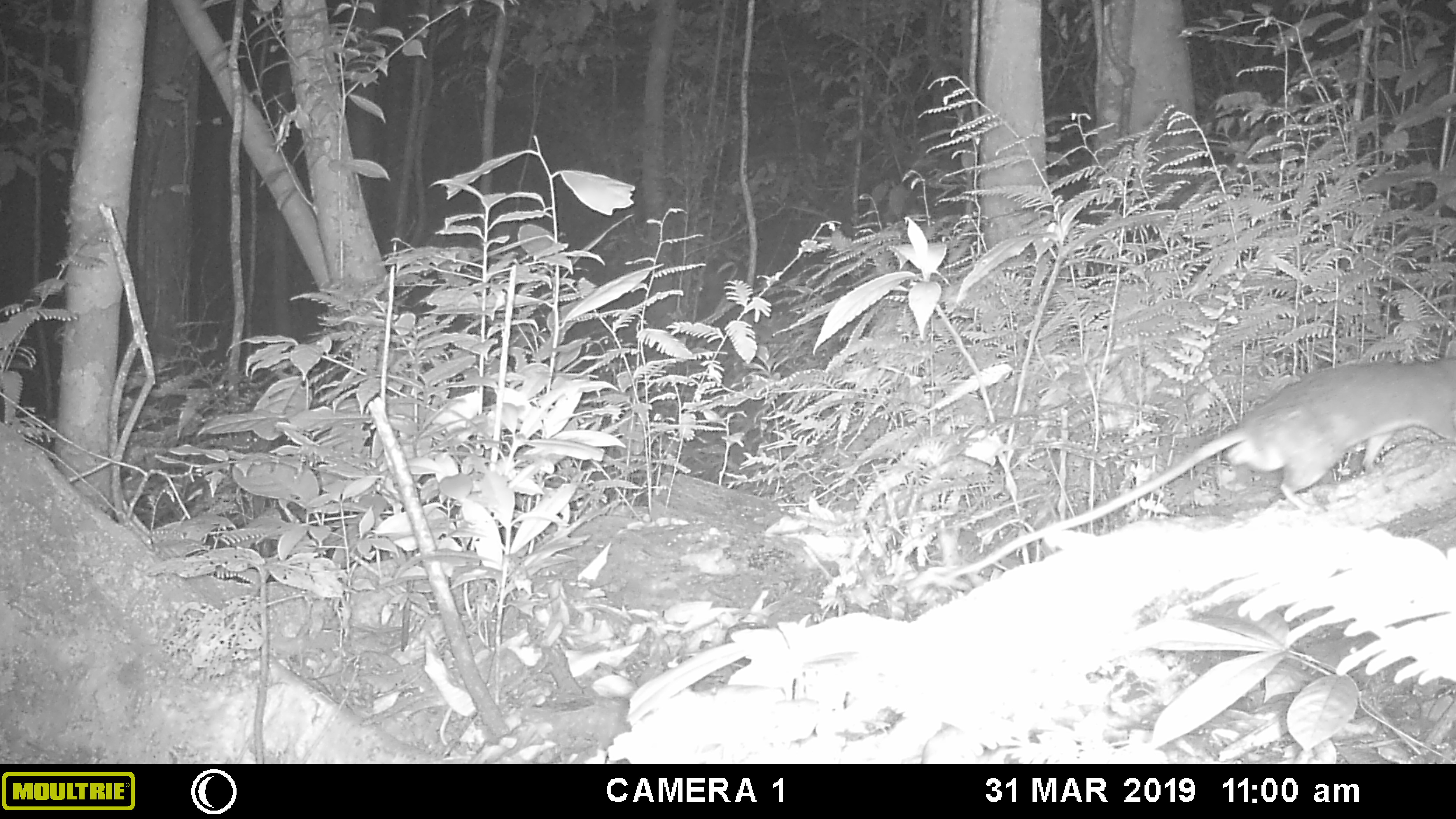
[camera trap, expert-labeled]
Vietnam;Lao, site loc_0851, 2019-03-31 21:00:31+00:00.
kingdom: Animalia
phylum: Chordata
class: Mammalia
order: Rodentia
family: Muridae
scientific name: Muridae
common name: old-world mice and rats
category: unidentified murid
Unidentified murid (old-world mice and rats) (Muridae). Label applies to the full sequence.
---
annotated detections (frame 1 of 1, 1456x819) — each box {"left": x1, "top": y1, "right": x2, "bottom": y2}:
unidentified murid: {"left": 938, "top": 338, "right": 1456, "bottom": 581}